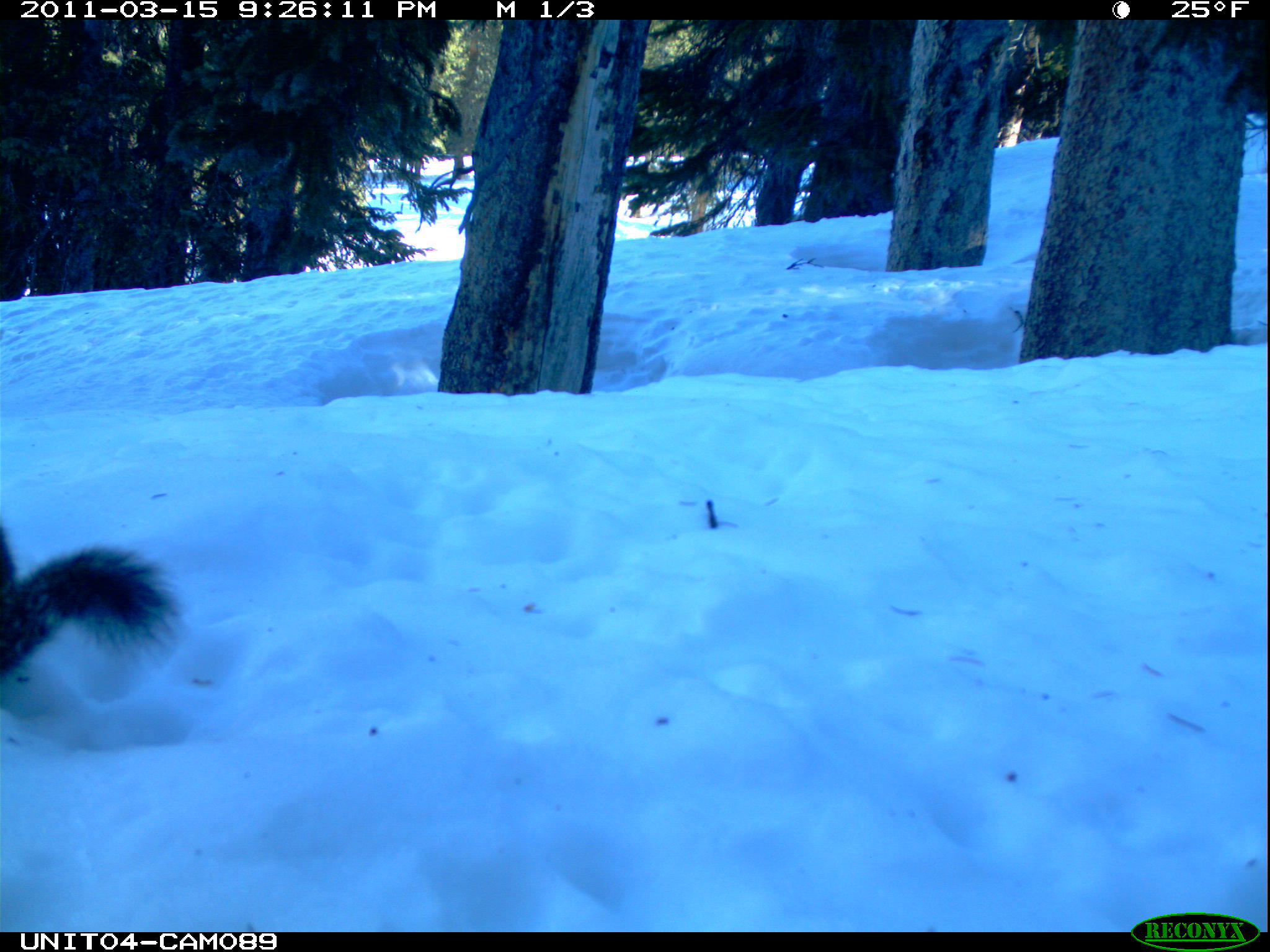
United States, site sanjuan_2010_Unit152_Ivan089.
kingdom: Animalia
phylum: Chordata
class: Mammalia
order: Rodentia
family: Sciuridae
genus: Tamiasciurus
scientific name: Tamiasciurus hudsonicus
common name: american red squirrel